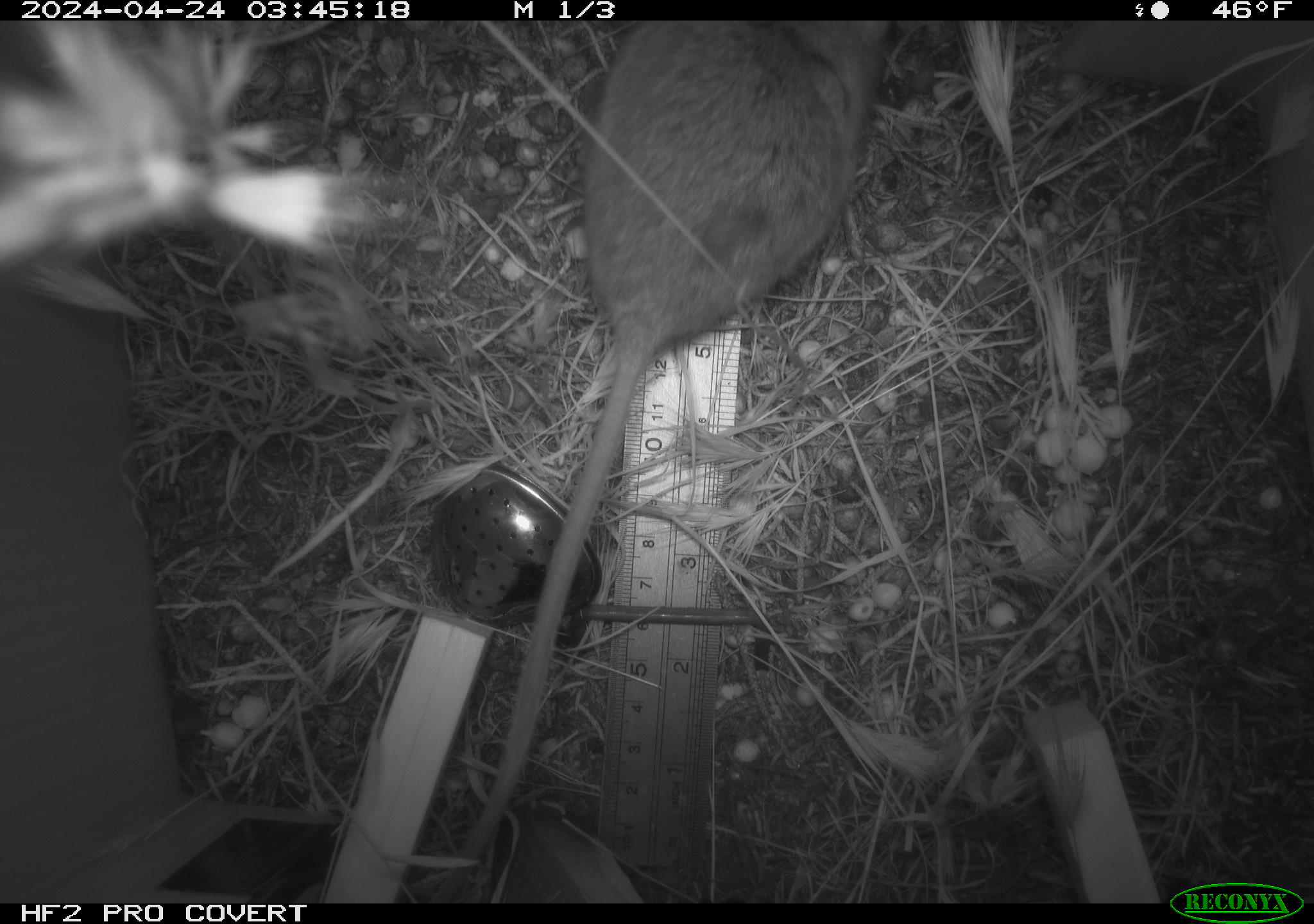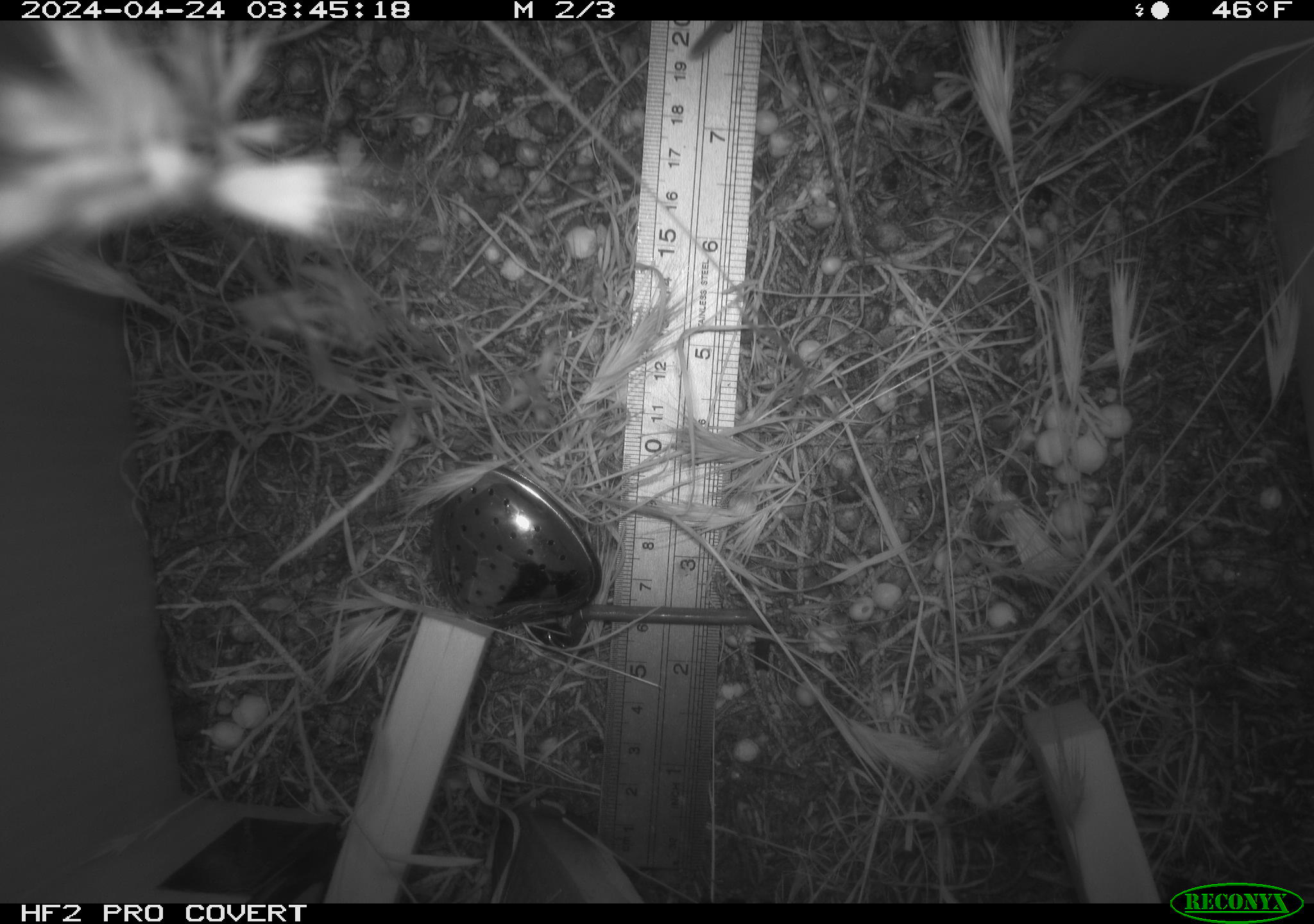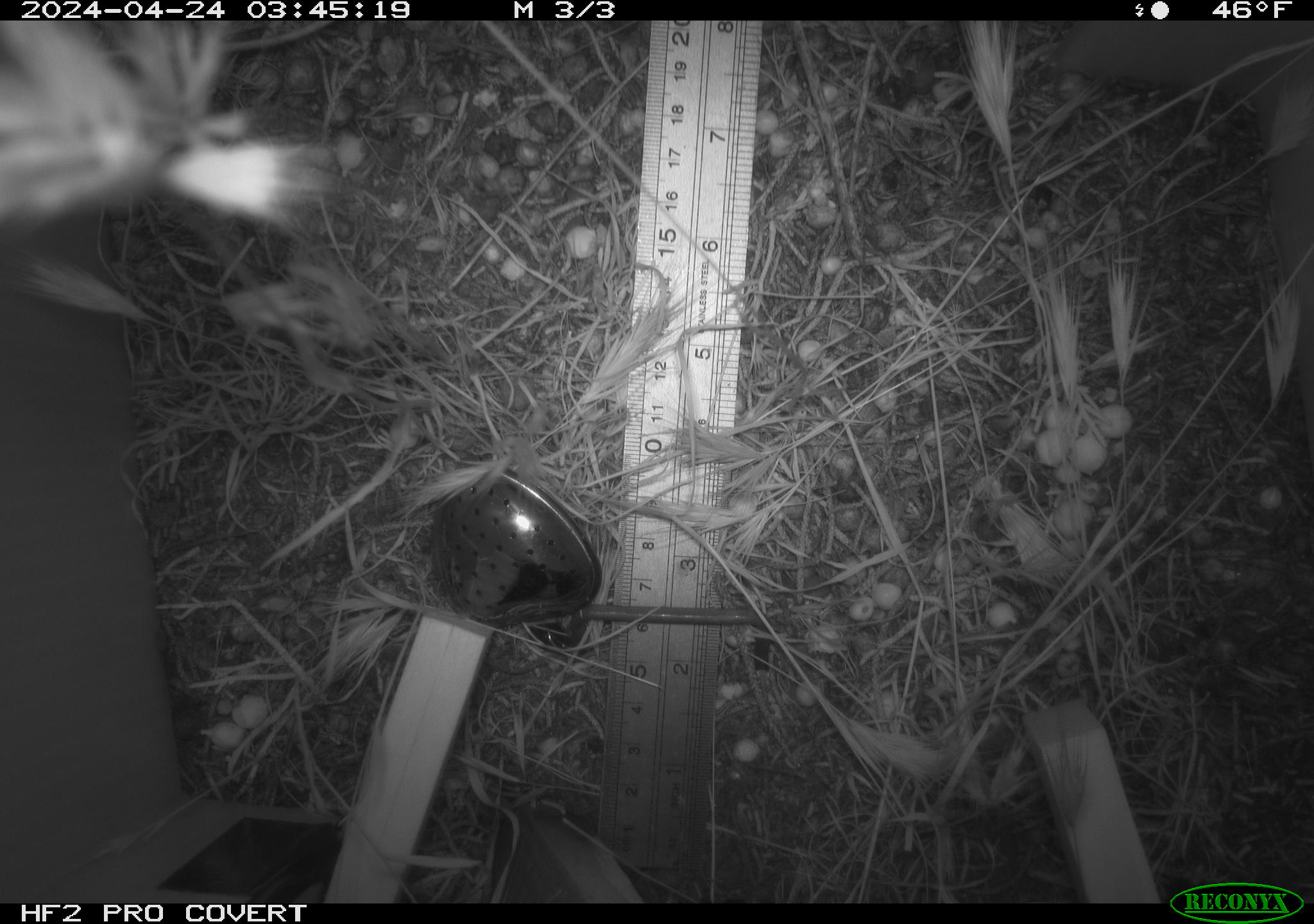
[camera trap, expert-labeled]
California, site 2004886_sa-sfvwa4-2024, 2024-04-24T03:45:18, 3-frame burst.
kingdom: Animalia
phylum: Chordata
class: Mammalia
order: Rodentia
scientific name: Rodentia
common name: mouse species